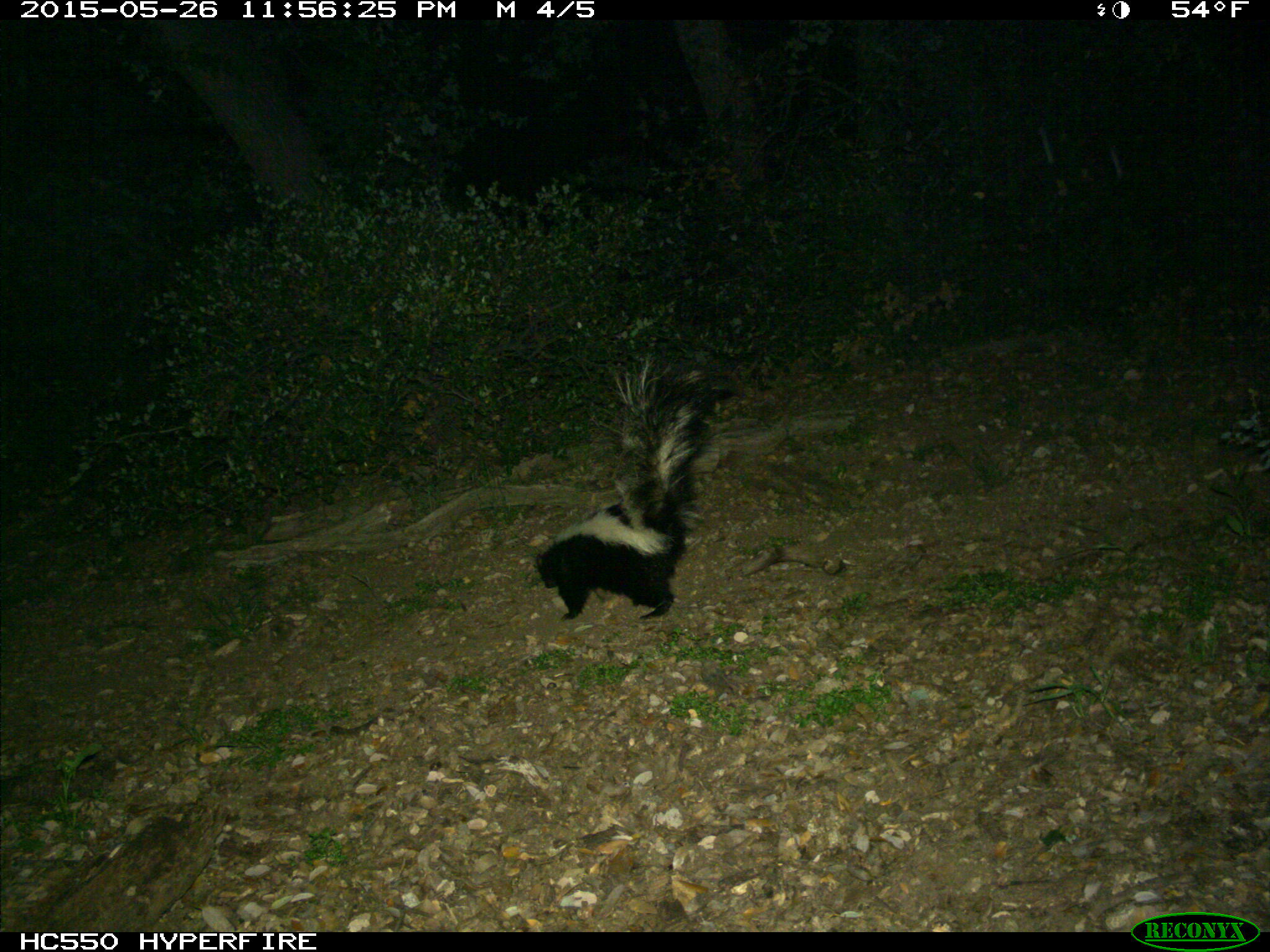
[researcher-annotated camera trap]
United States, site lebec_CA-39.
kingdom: Animalia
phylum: Chordata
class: Mammalia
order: Carnivora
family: Mephitidae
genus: Mephitis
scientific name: Mephitis mephitis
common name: striped skunk